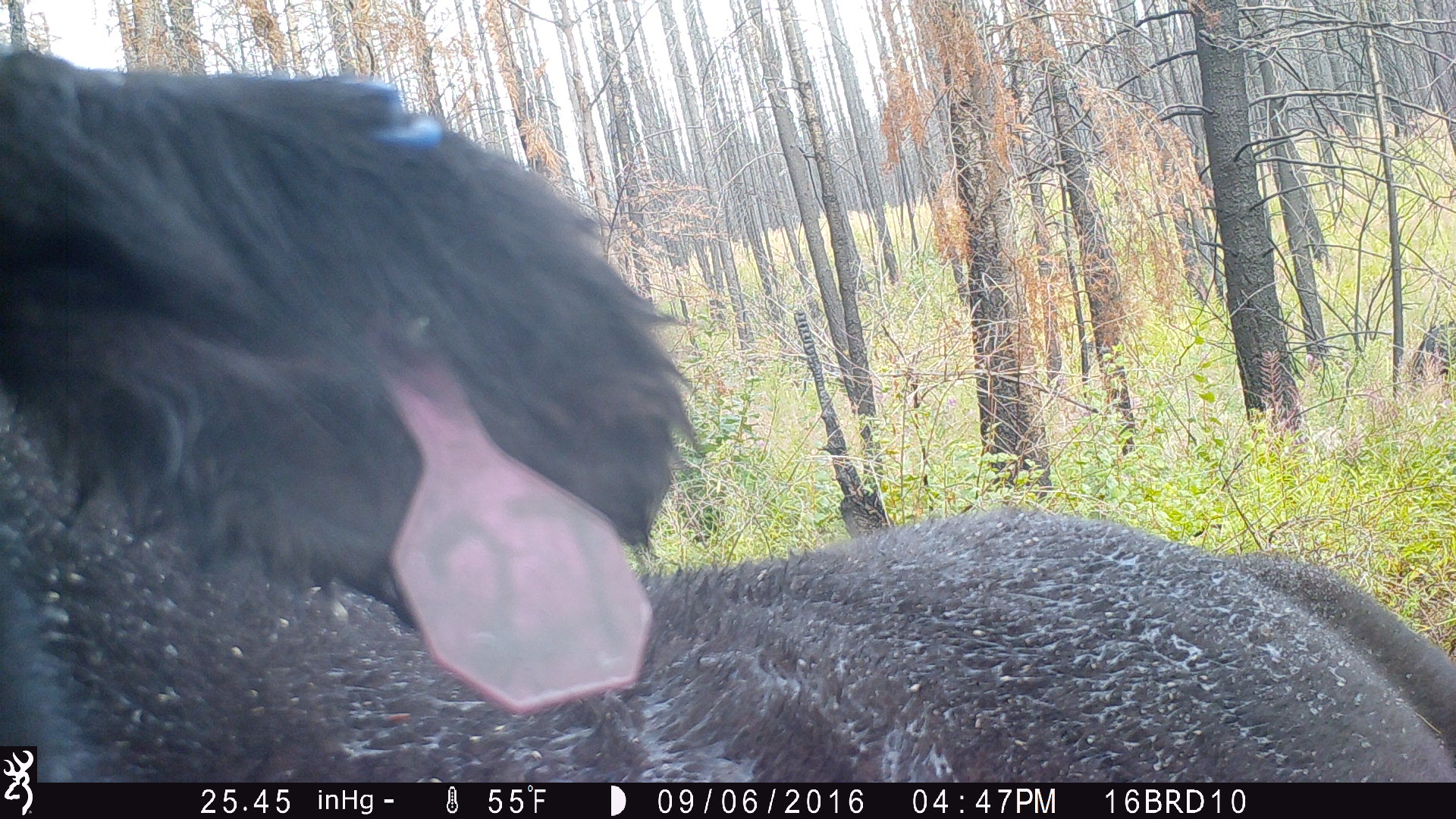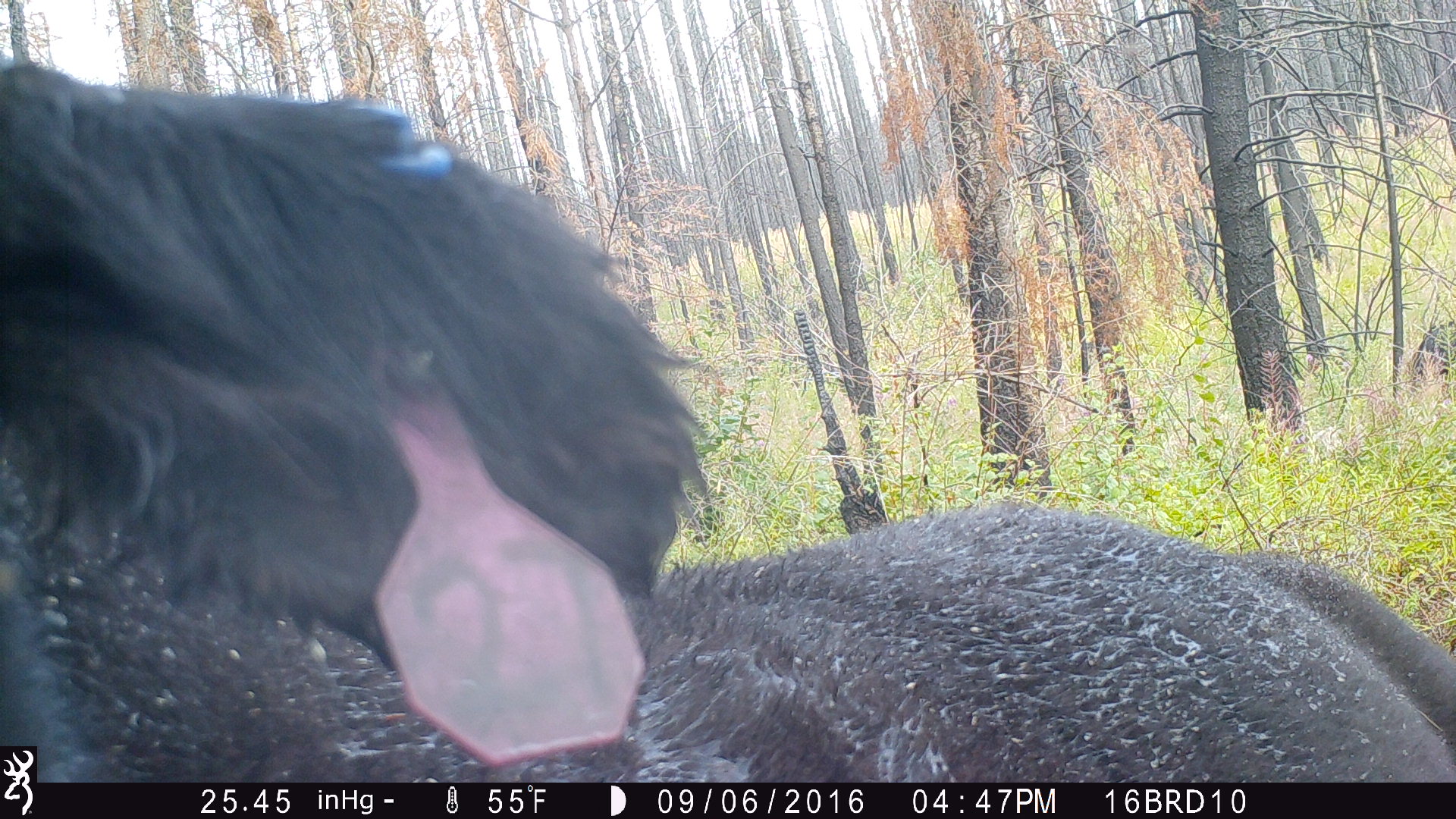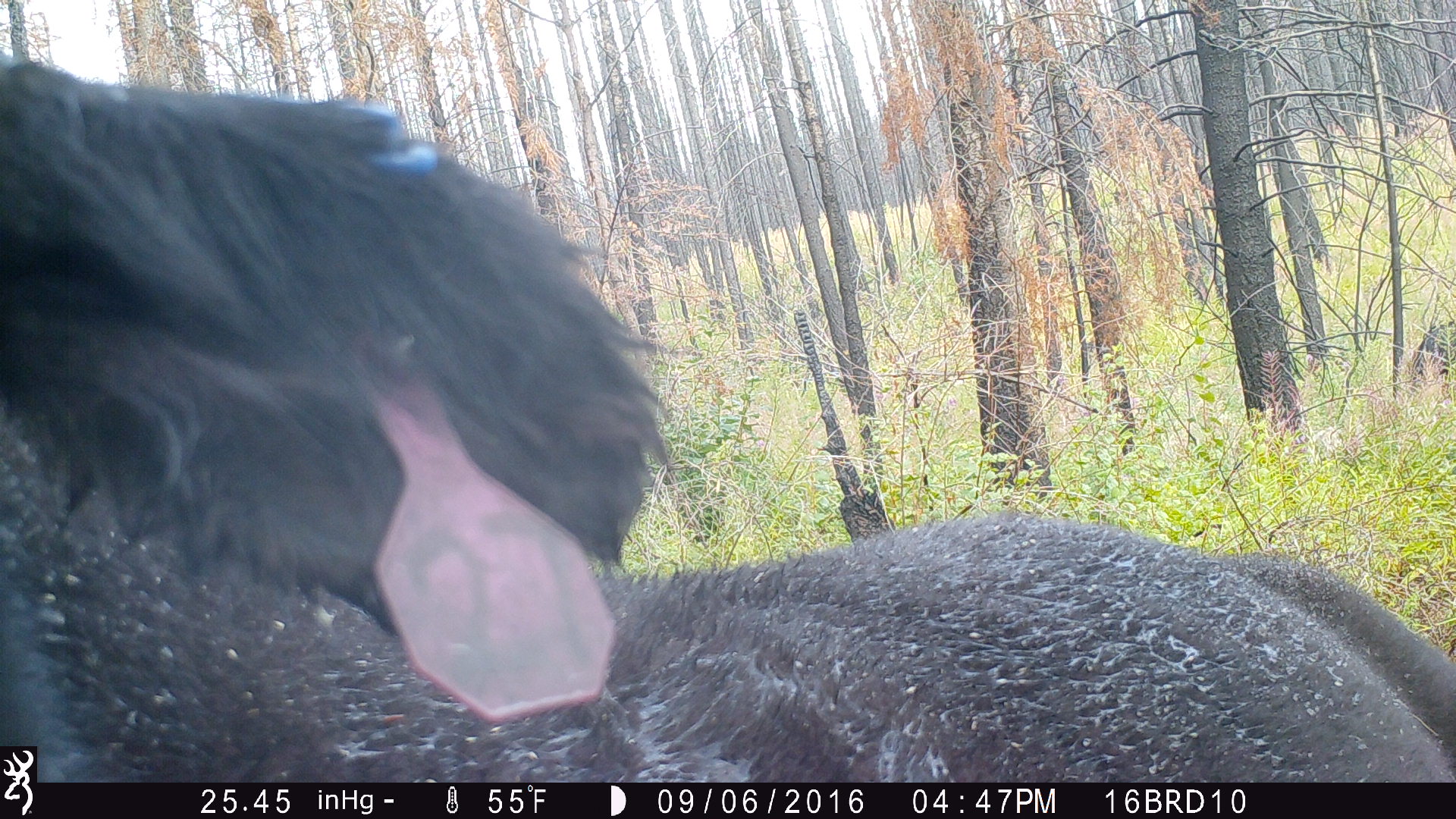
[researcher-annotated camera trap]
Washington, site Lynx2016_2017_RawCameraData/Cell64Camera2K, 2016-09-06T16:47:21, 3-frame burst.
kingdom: Animalia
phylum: Chordata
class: Mammalia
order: Artiodactyla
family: Bovidae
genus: Bos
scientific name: Bos taurus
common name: domestic cattle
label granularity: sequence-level